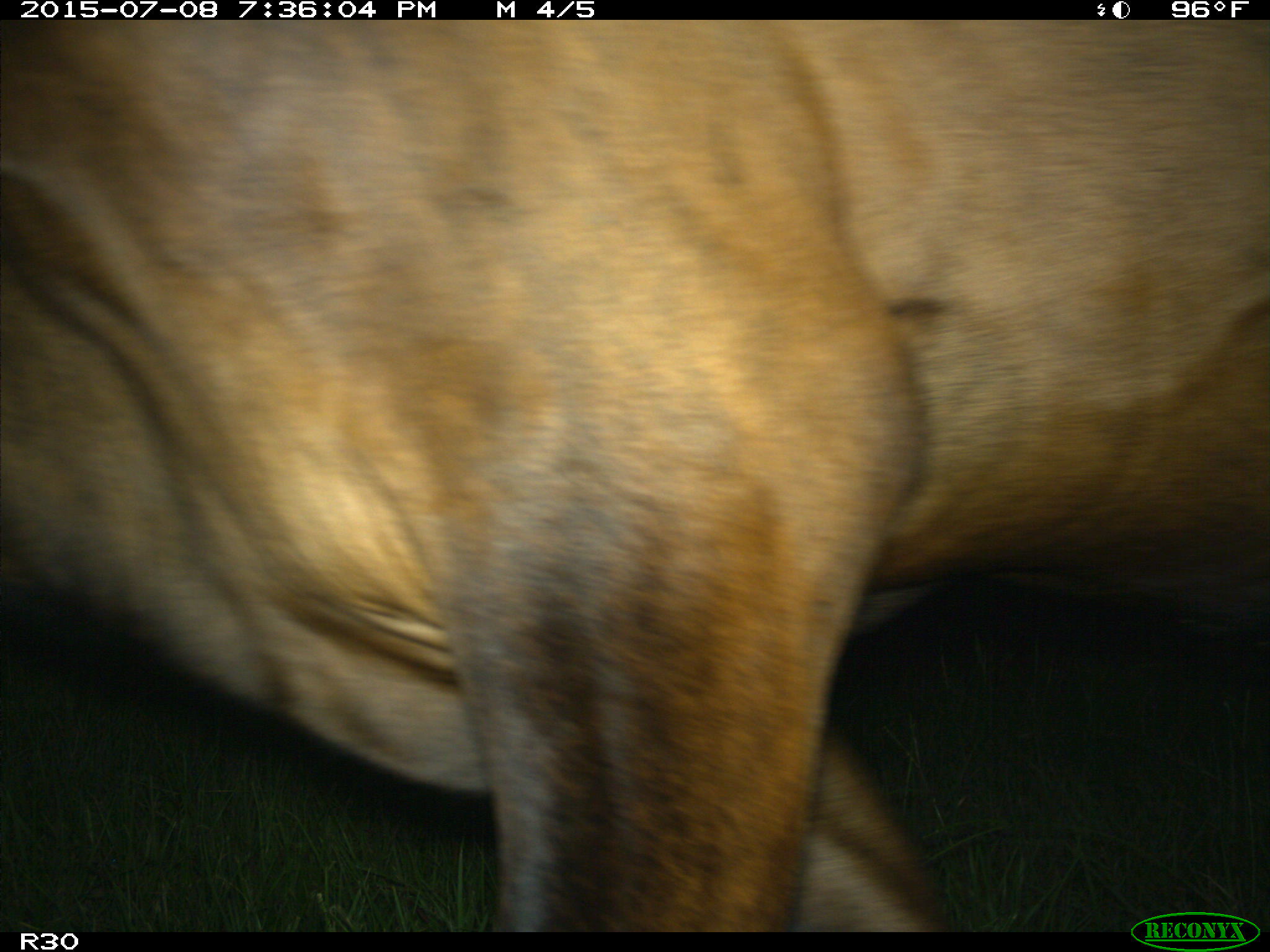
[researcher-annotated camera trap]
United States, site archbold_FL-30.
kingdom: Animalia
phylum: Chordata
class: Mammalia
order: Artiodactyla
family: Bovidae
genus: Bos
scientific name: Bos taurus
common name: domestic cow